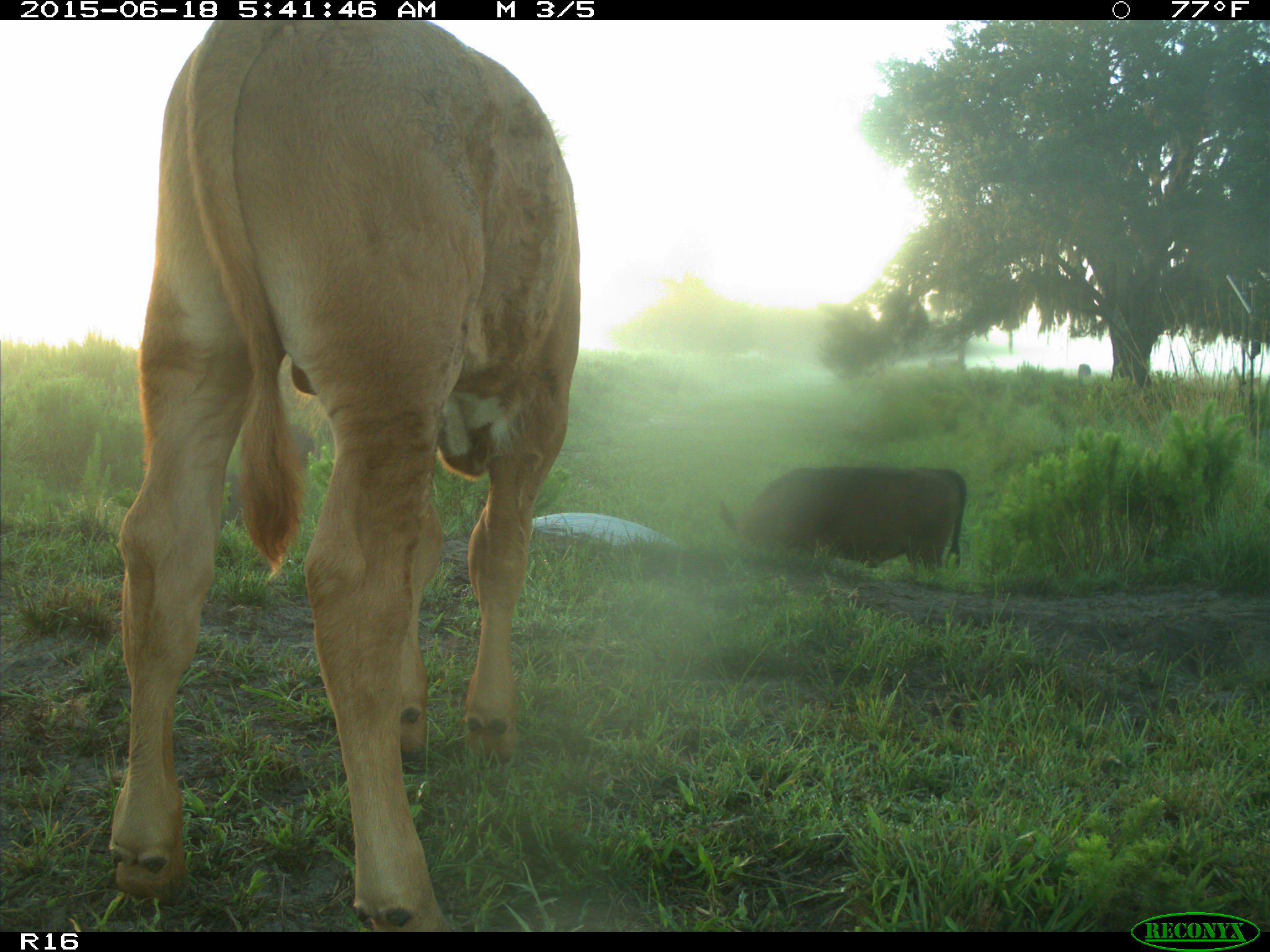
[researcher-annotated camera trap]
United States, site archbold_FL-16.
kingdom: Animalia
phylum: Chordata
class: Mammalia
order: Artiodactyla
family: Suidae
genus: Sus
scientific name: Sus scrofa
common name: wild boar